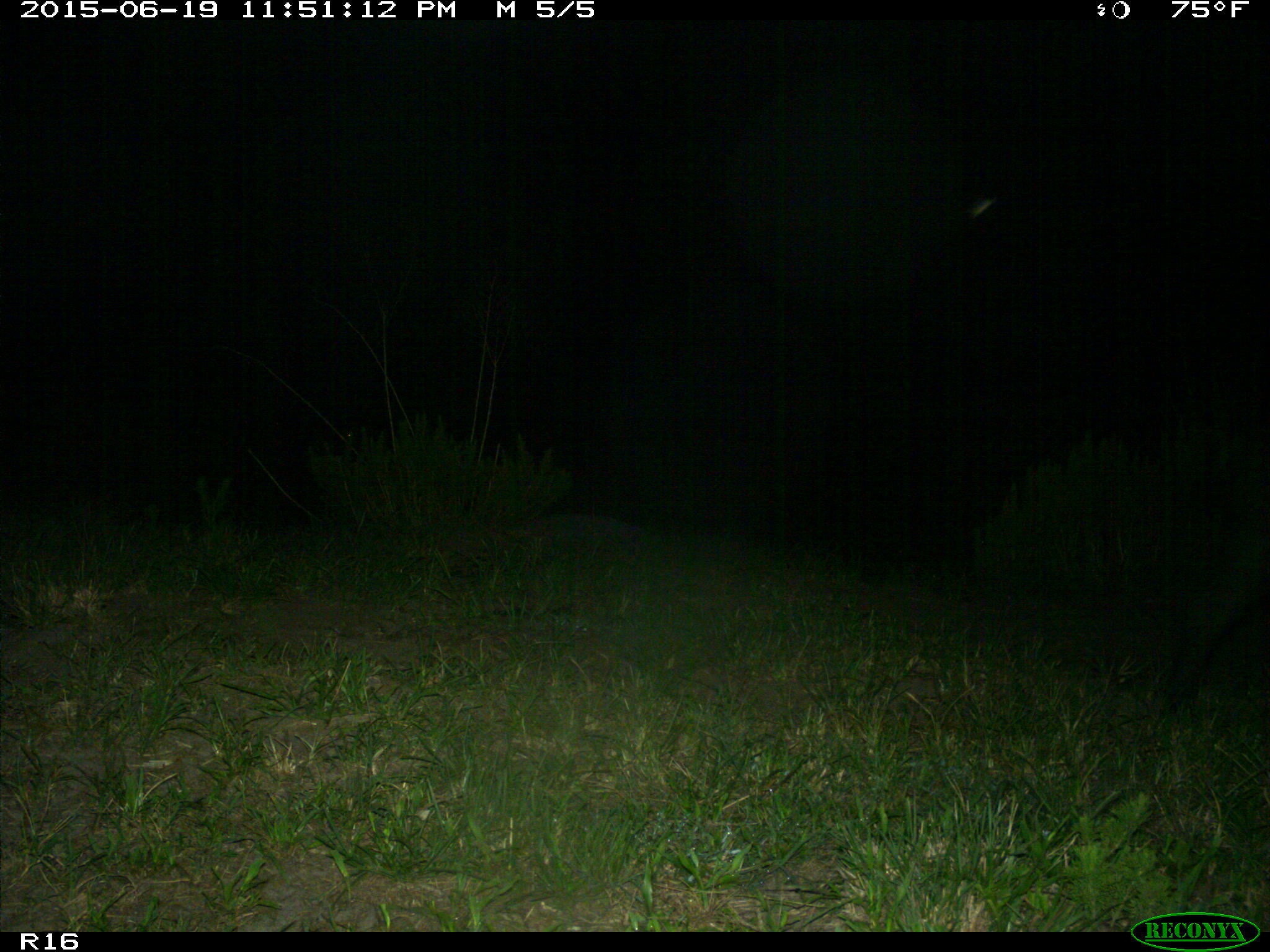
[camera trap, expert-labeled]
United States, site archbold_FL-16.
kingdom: Animalia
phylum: Chordata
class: Mammalia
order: Artiodactyla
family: Suidae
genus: Sus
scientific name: Sus scrofa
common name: wild boar